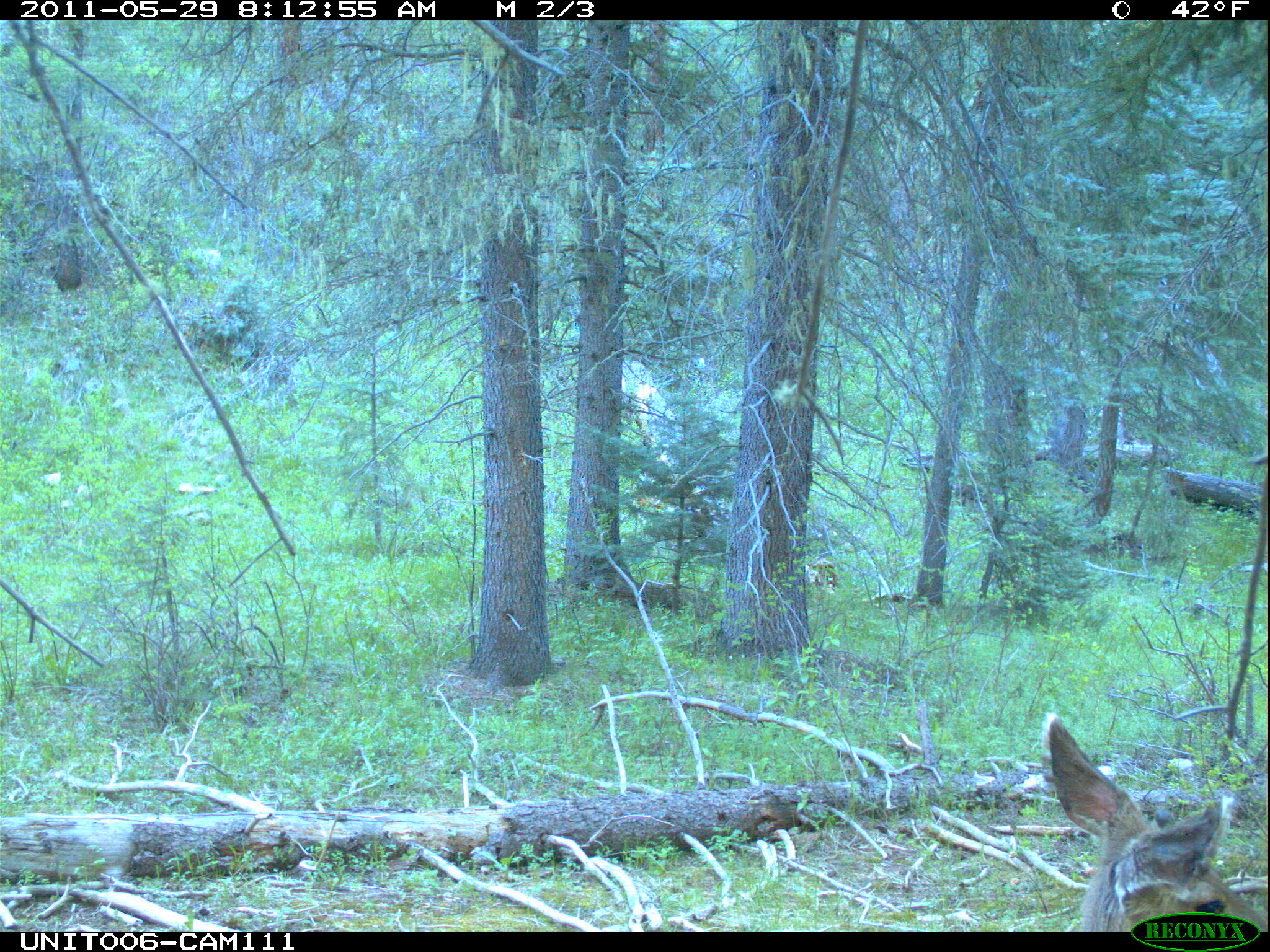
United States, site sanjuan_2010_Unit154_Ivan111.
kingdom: Animalia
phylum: Chordata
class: Mammalia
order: Artiodactyla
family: Cervidae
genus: Odocoileus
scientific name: Odocoileus hemionus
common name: mule deer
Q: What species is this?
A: Odocoileus hemionus (mule deer).